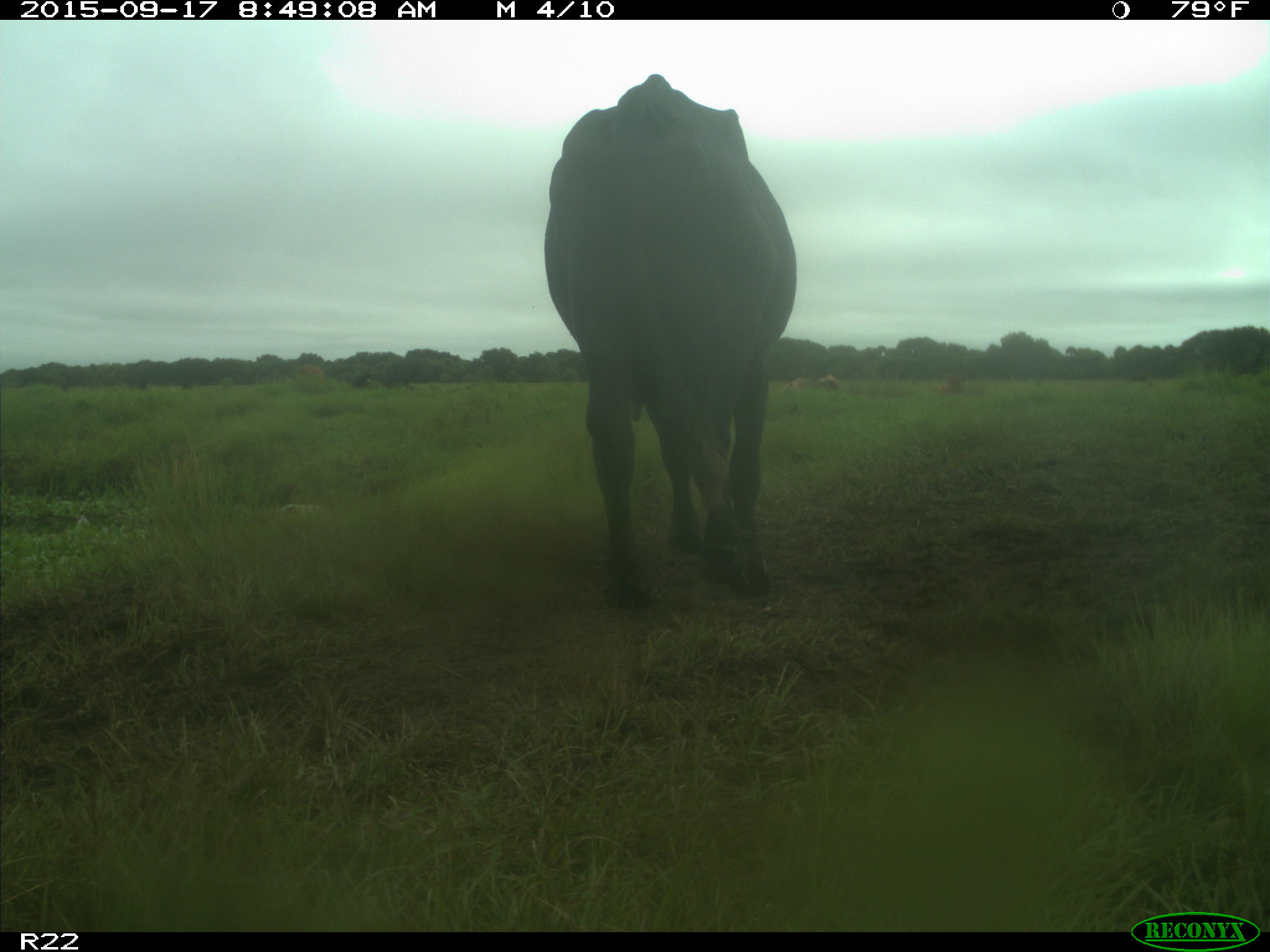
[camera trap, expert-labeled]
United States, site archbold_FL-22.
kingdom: Animalia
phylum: Chordata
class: Mammalia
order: Artiodactyla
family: Bovidae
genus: Bos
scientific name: Bos taurus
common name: domestic cow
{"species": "Bos taurus (domestic cow)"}